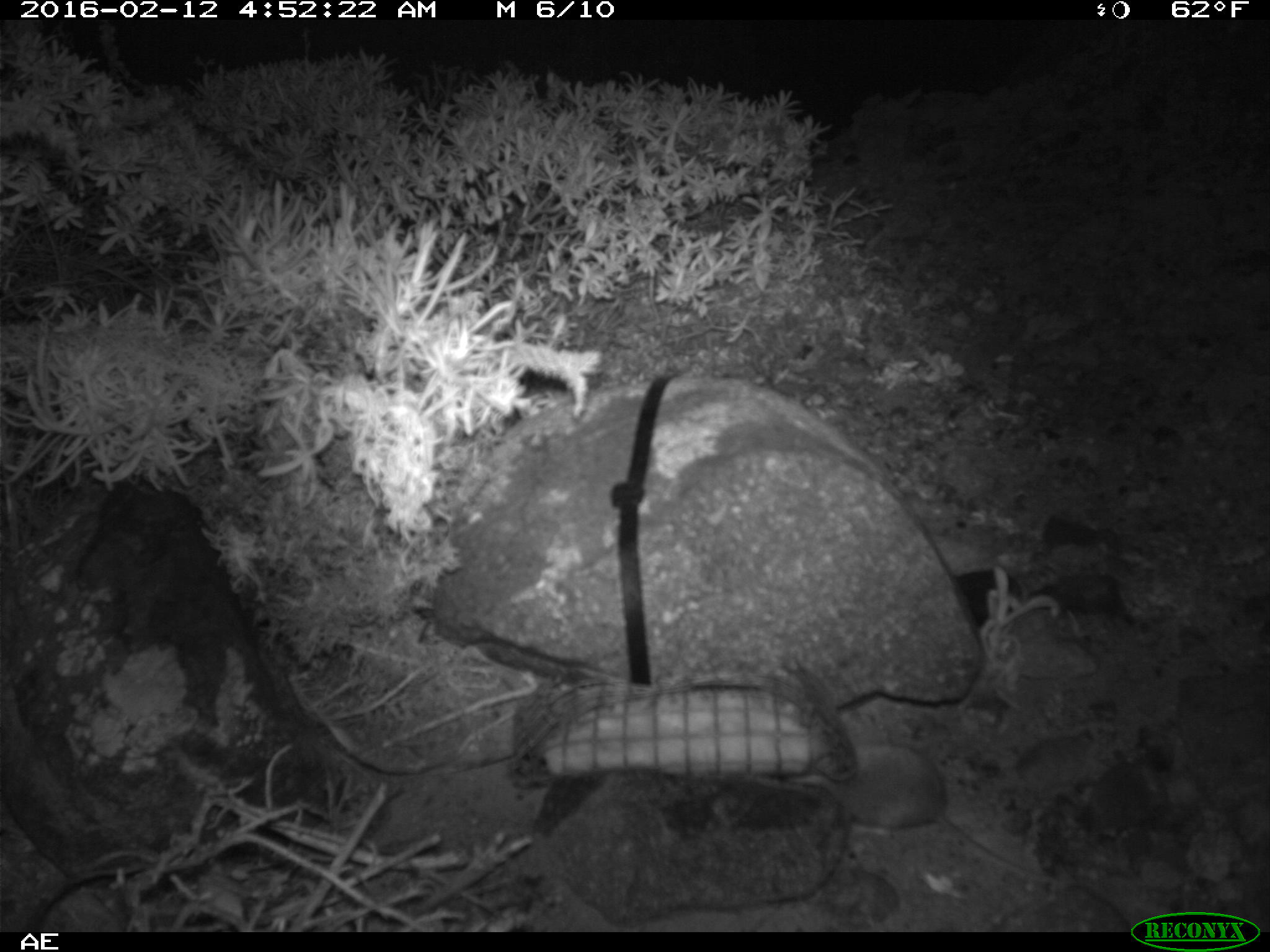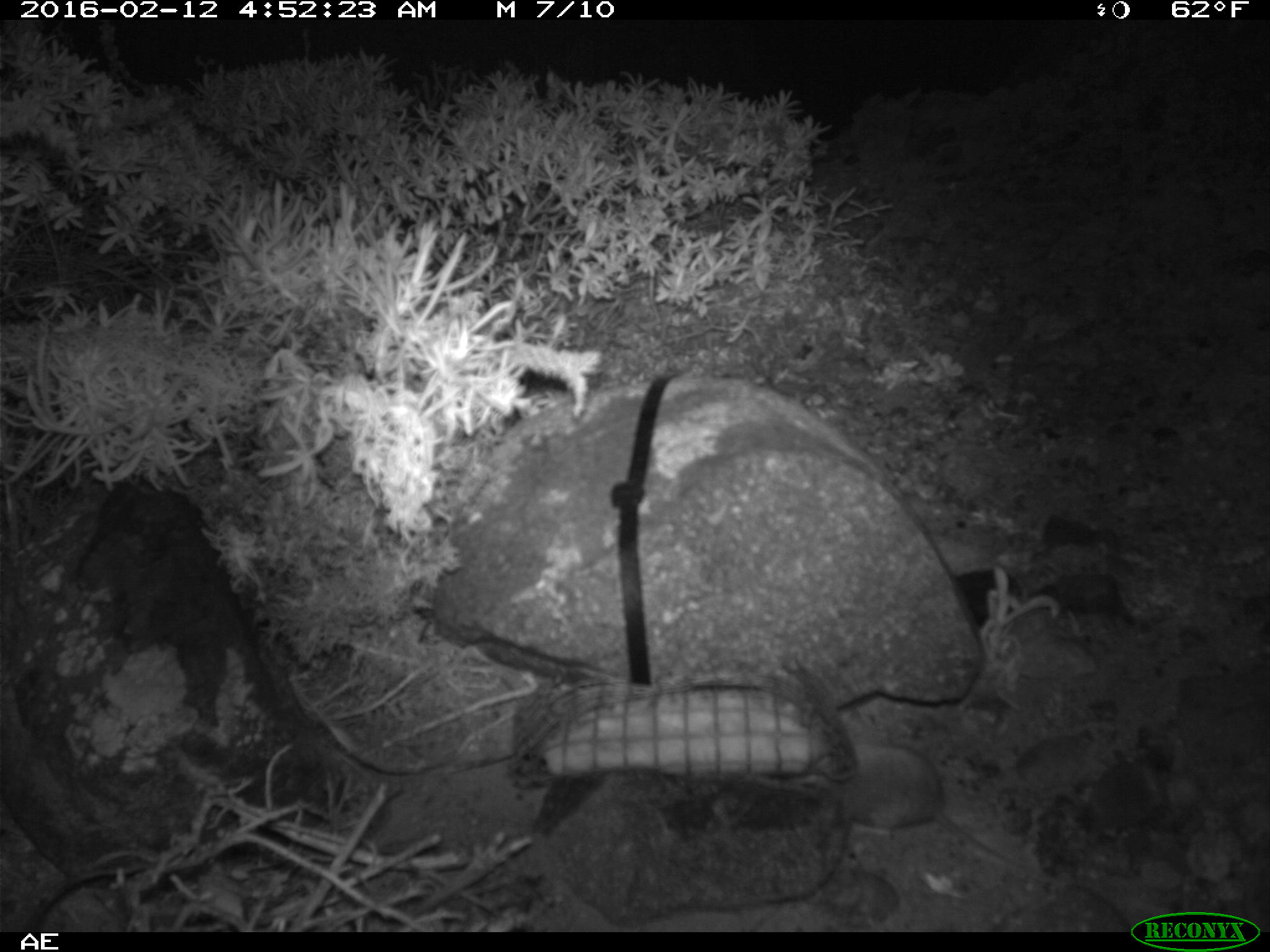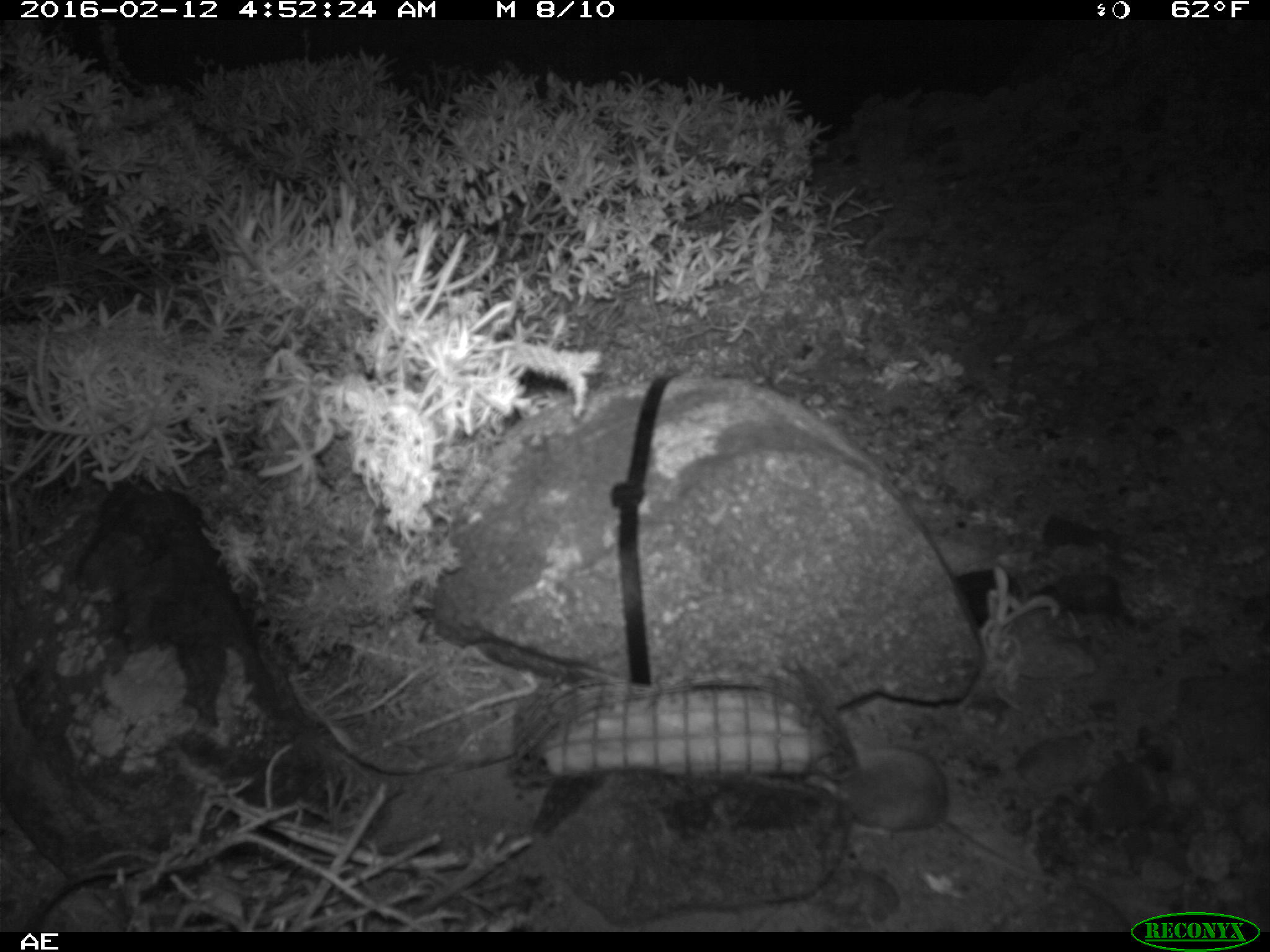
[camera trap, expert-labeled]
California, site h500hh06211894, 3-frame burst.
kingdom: Animalia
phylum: Chordata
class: Mammalia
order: Rodentia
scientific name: Rodentia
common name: rodent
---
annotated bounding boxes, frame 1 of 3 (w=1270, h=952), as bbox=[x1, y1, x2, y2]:
rodent: bbox=[793, 740, 1055, 882]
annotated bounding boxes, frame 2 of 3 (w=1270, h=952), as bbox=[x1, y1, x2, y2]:
rodent: bbox=[826, 744, 1046, 879]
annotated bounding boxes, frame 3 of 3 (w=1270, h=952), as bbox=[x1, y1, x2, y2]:
rodent: bbox=[836, 746, 1035, 881]